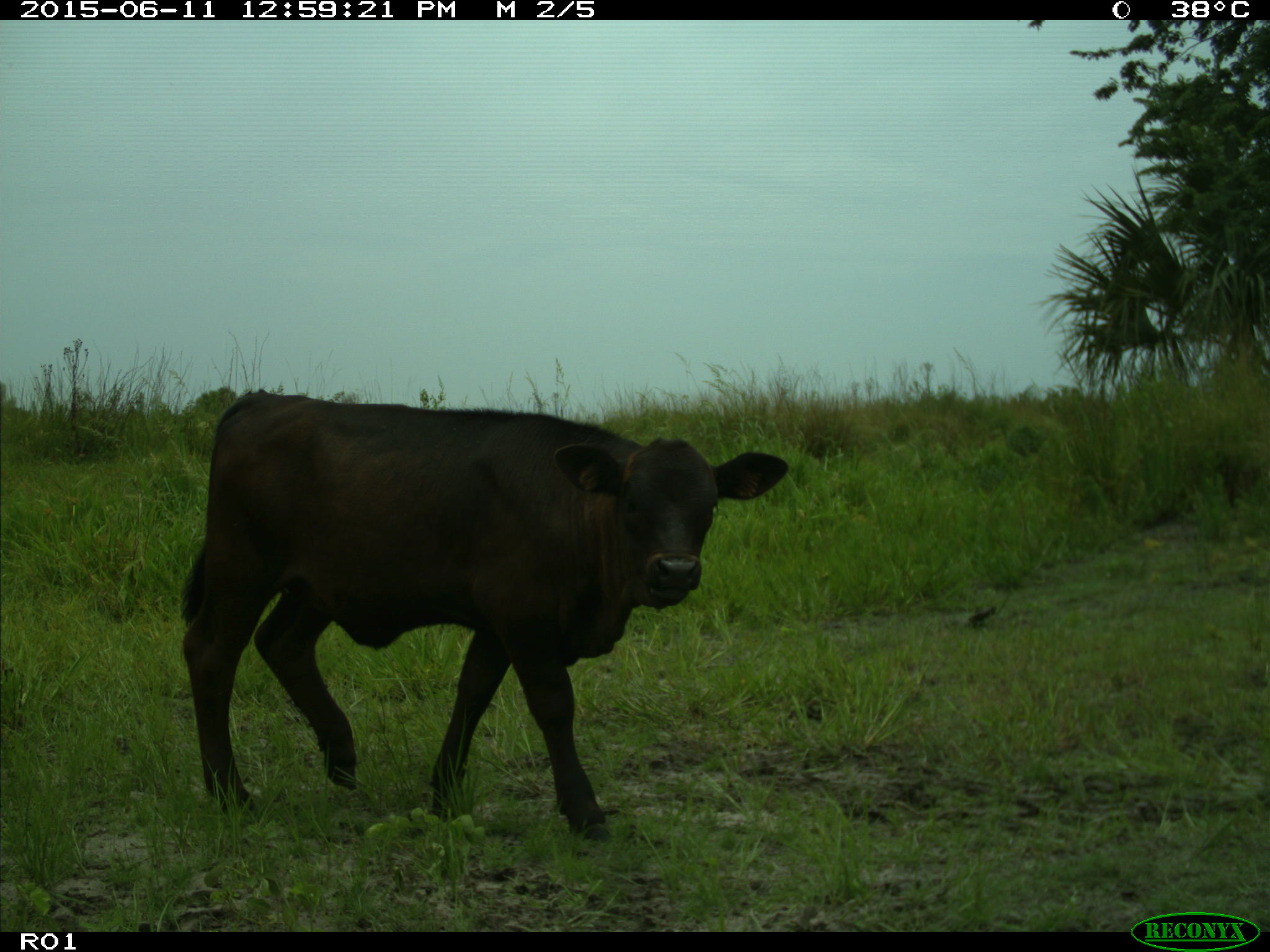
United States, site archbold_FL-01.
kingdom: Animalia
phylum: Chordata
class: Mammalia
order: Artiodactyla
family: Bovidae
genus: Bos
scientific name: Bos taurus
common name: domestic cow